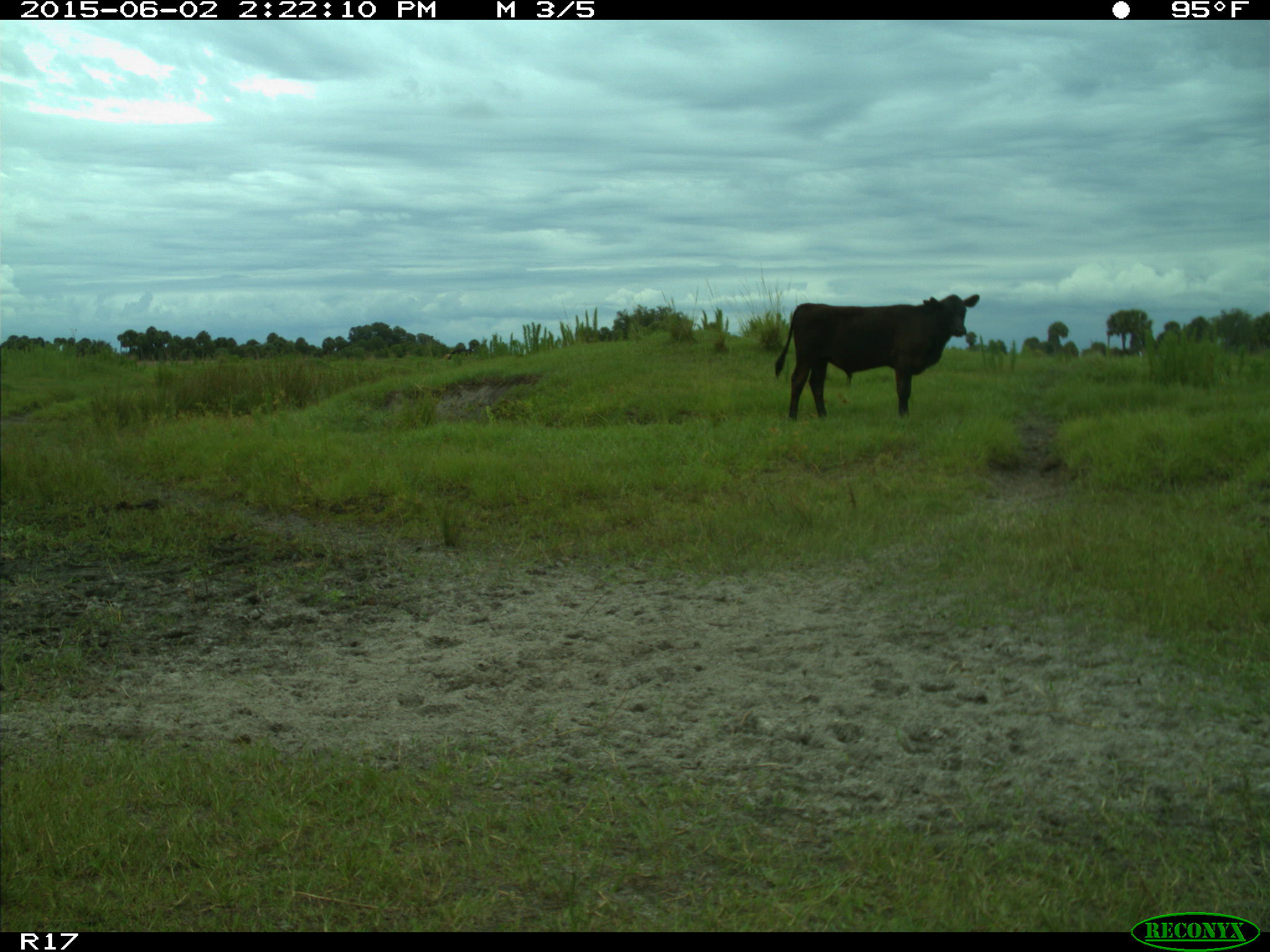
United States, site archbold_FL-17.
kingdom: Animalia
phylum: Chordata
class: Mammalia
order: Artiodactyla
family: Bovidae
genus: Bos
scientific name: Bos taurus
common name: domestic cow